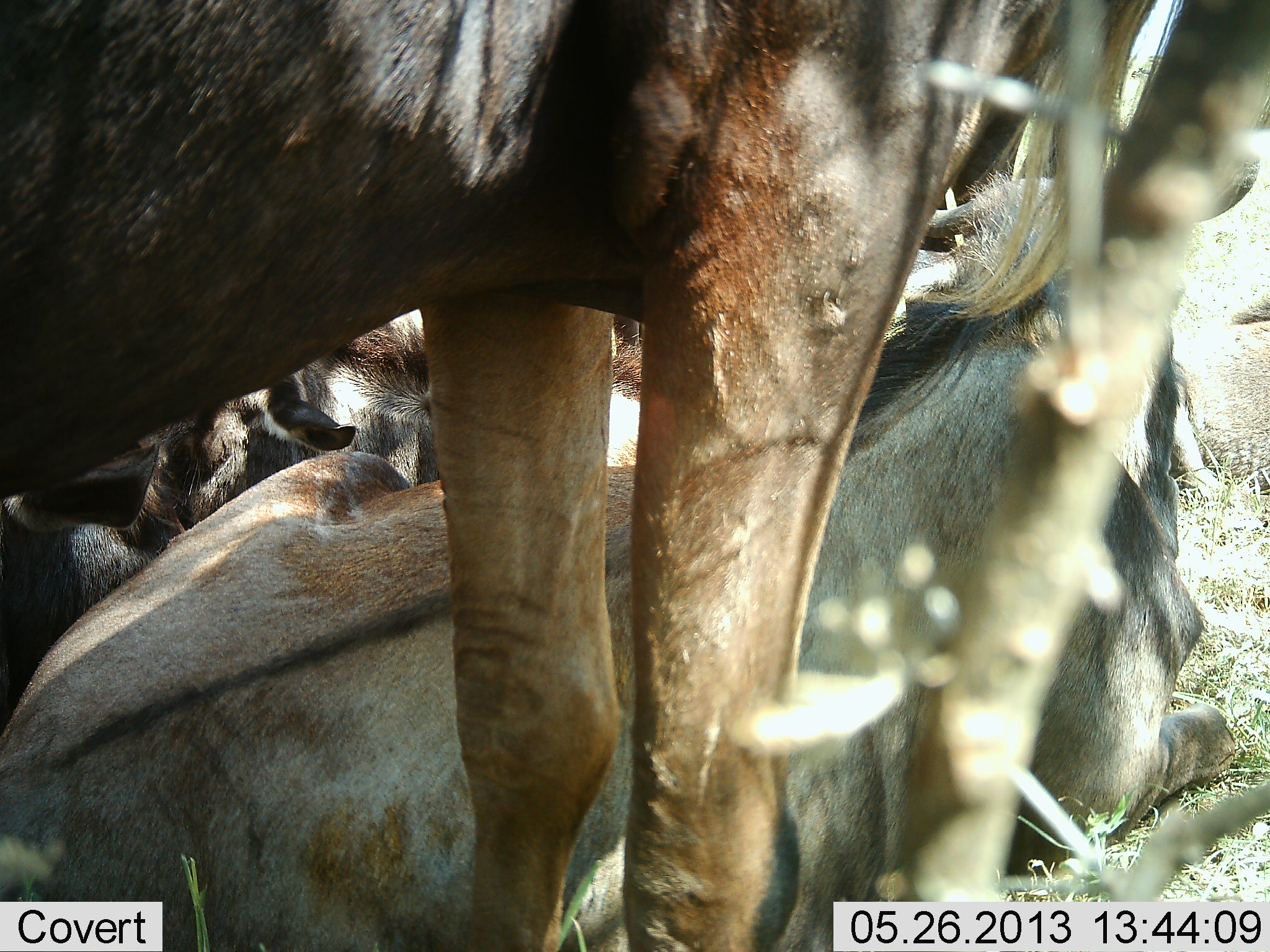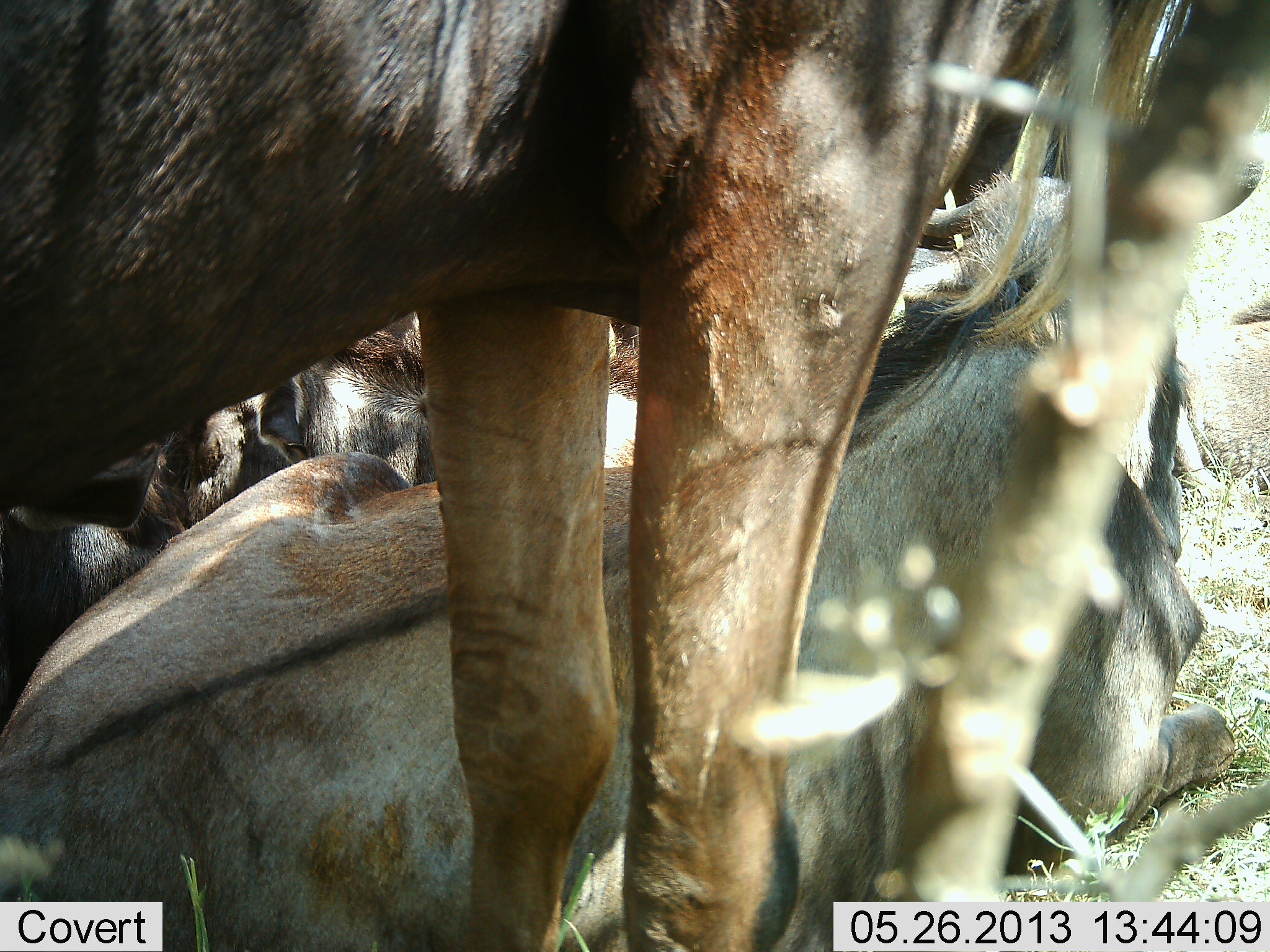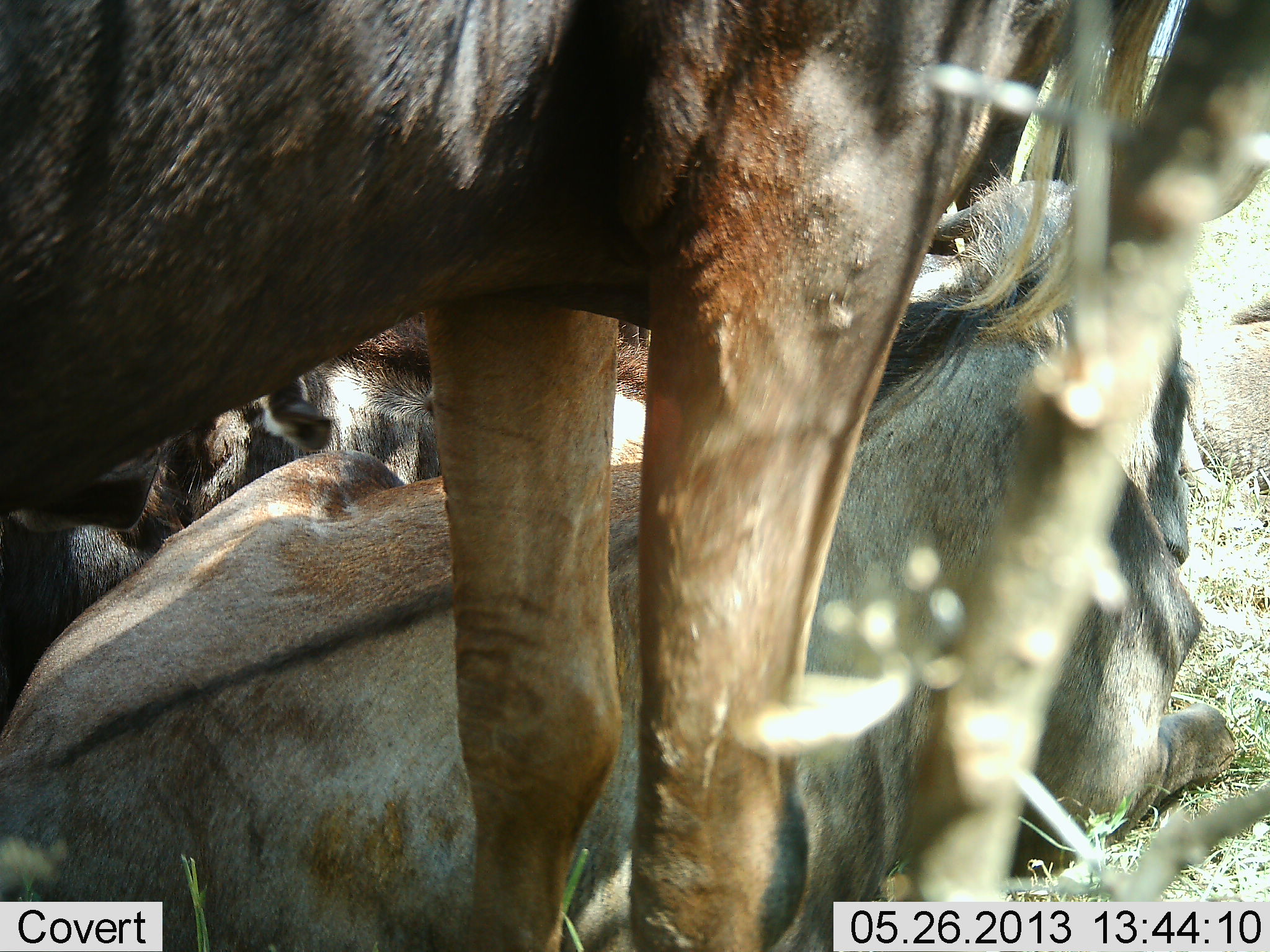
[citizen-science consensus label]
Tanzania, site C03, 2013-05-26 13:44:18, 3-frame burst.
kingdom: Animalia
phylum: Chordata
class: Mammalia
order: Artiodactyla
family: Bovidae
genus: Connochaetes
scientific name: Connochaetes taurinus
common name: blue wildebeest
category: wildebeest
Wildebeest (blue wildebeest) (Connochaetes taurinus), count 3. Behavior (volunteer vote fractions): standing 95%, resting 95%, moving 0%, interacting 0%. Young present (vote fraction): 9%. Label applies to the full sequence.